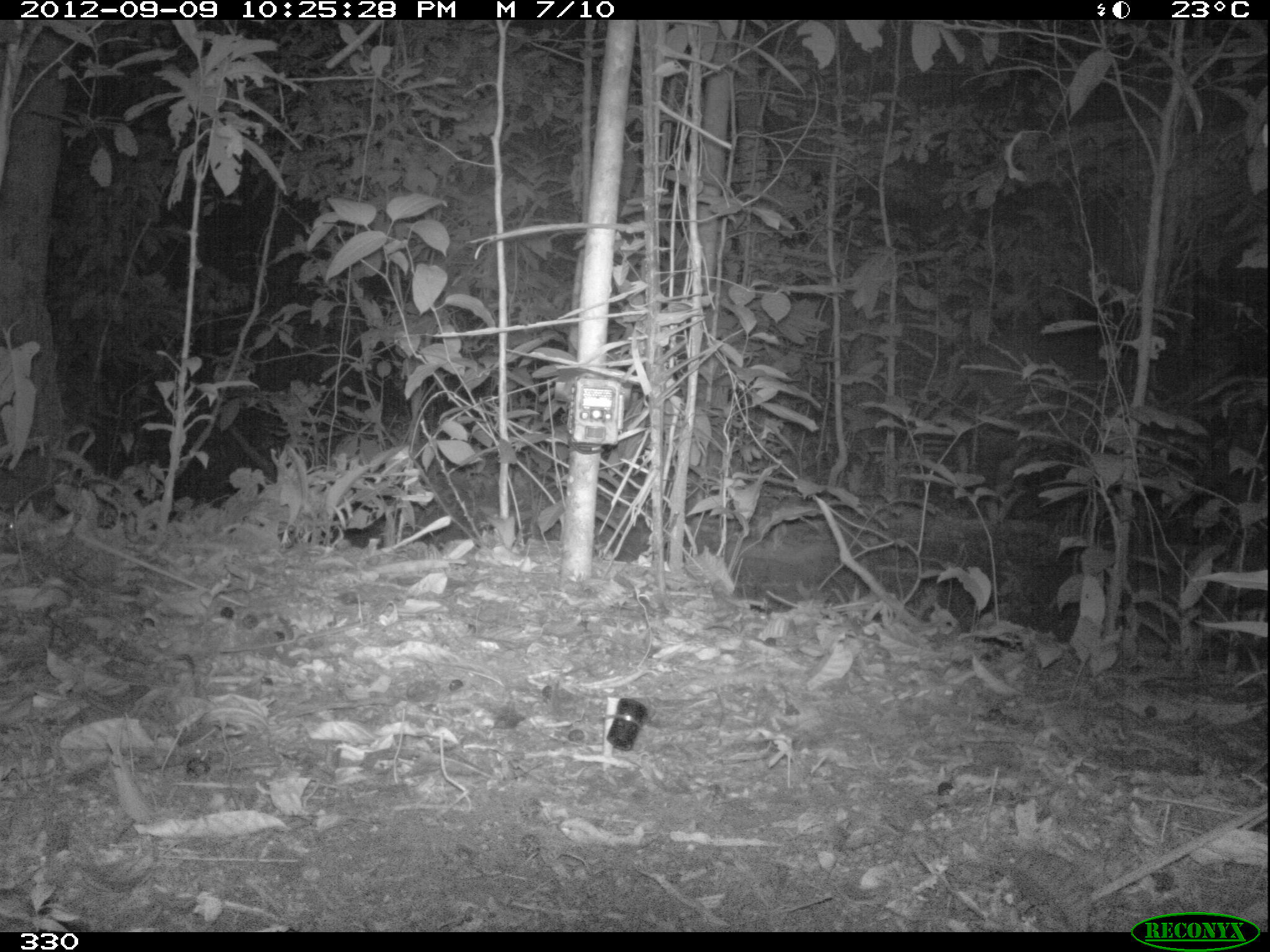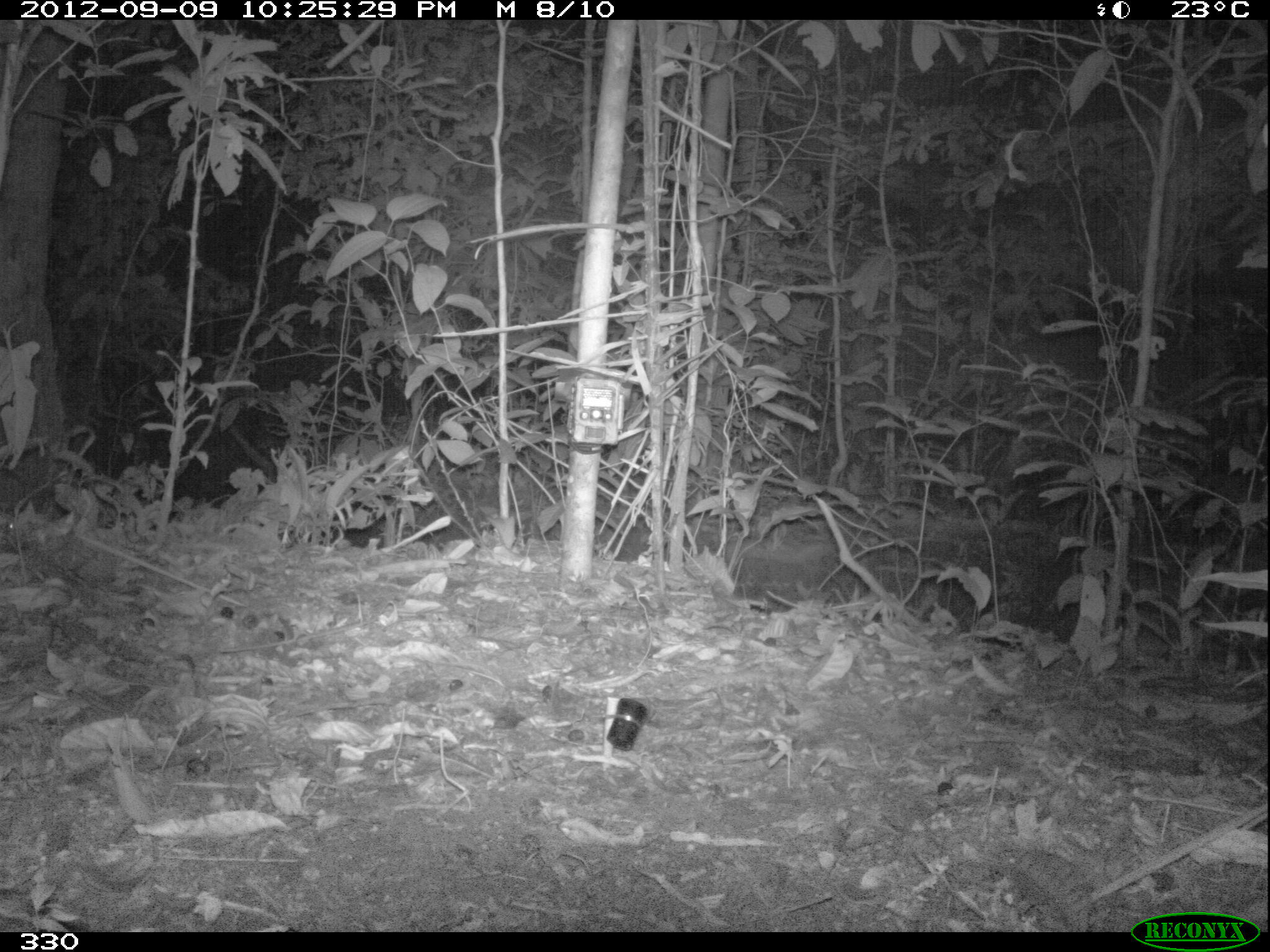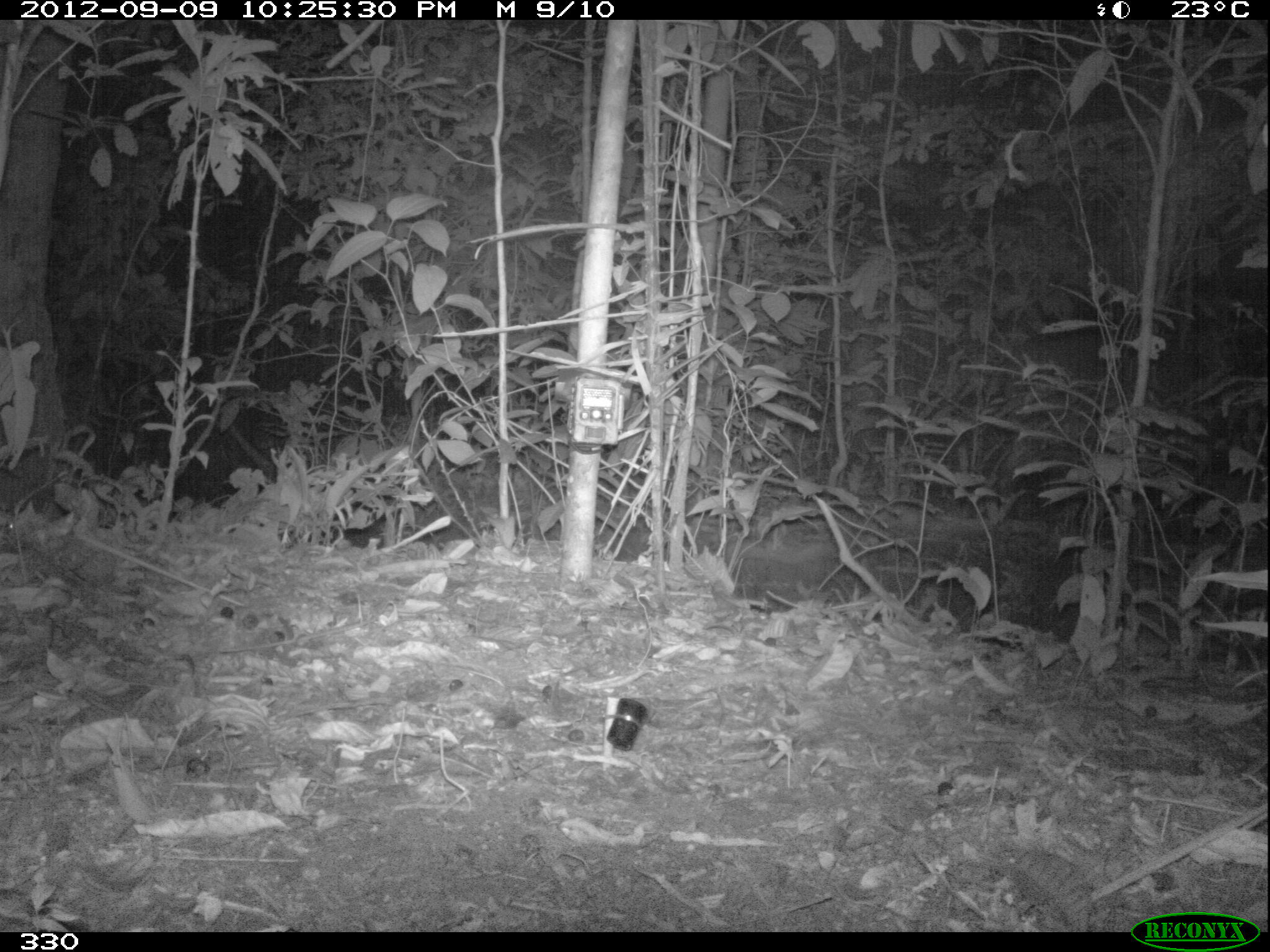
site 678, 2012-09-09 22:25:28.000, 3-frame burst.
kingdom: Animalia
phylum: Chordata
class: Mammalia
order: Perissodactyla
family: Tapiridae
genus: Tapirus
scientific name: Tapirus terrestris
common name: south american tapir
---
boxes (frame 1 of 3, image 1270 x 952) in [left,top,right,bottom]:
tapirus terrestris: [966,331,1192,476]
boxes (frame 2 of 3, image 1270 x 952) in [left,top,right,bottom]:
tapirus terrestris: [996,331,1190,495]